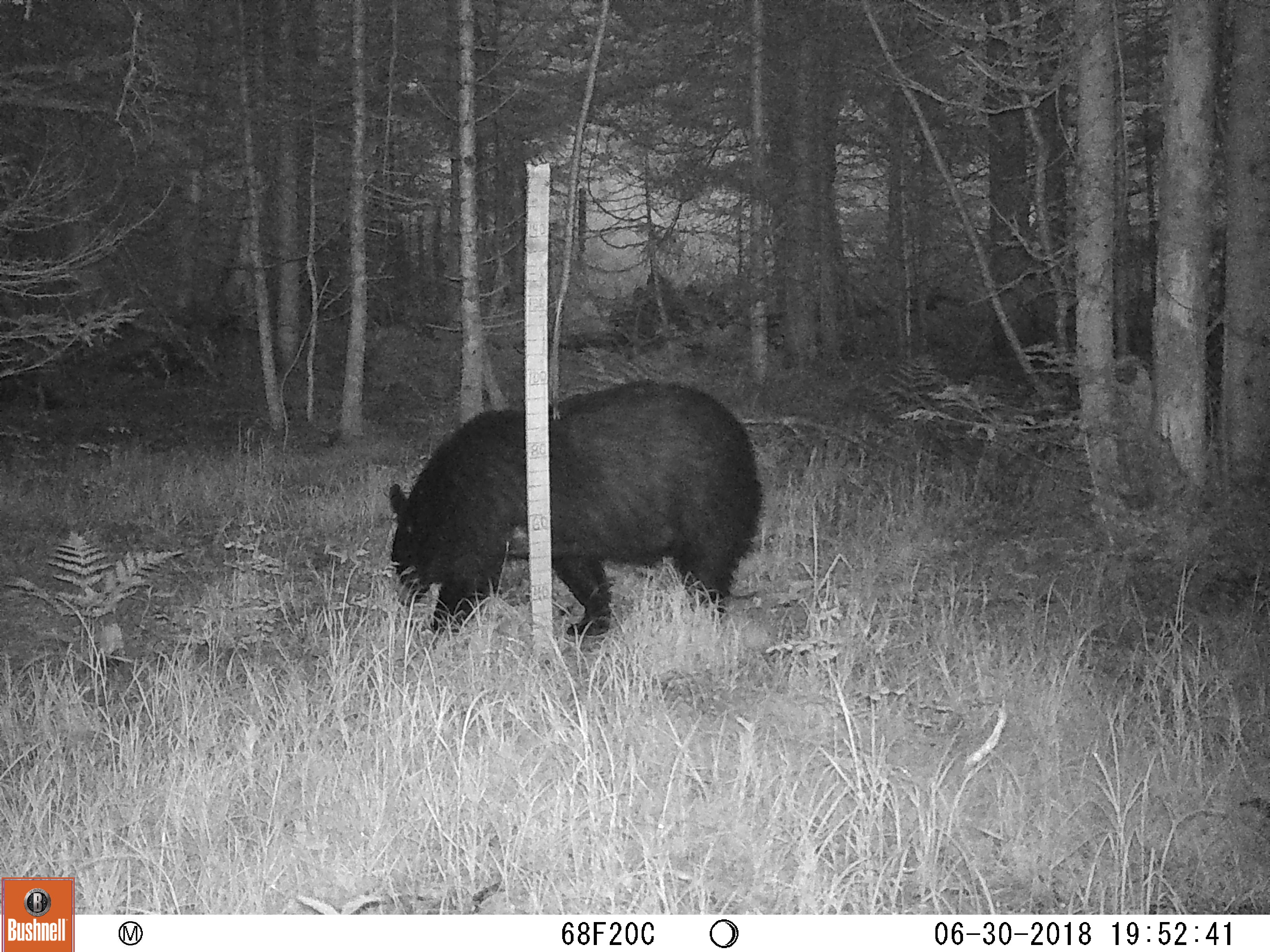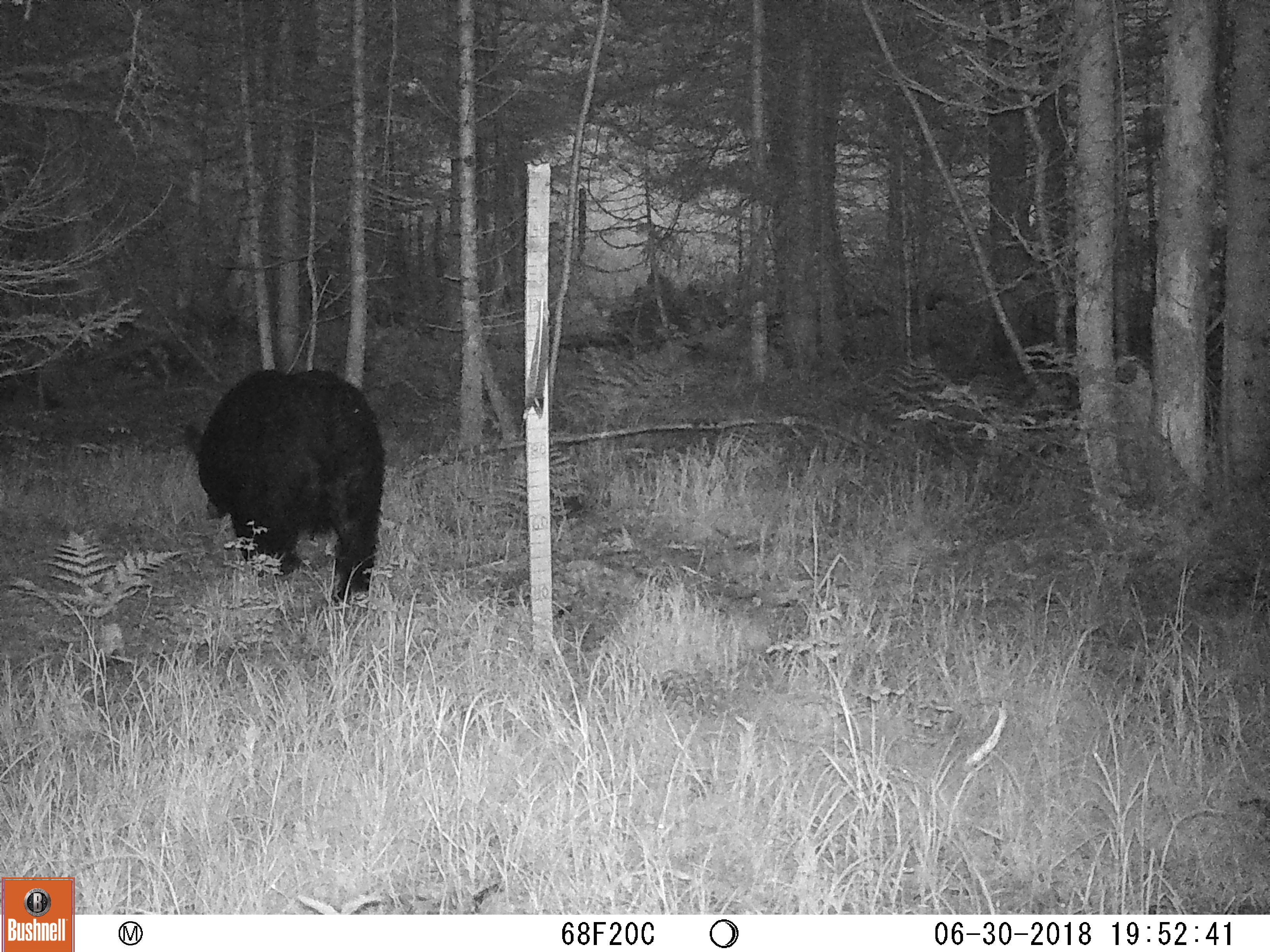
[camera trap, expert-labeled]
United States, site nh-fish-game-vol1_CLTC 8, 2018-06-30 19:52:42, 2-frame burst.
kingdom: Animalia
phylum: Chordata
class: Mammalia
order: Carnivora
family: Ursidae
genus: Ursus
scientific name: Ursus americanus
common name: black bear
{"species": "black bear (Ursus americanus)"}